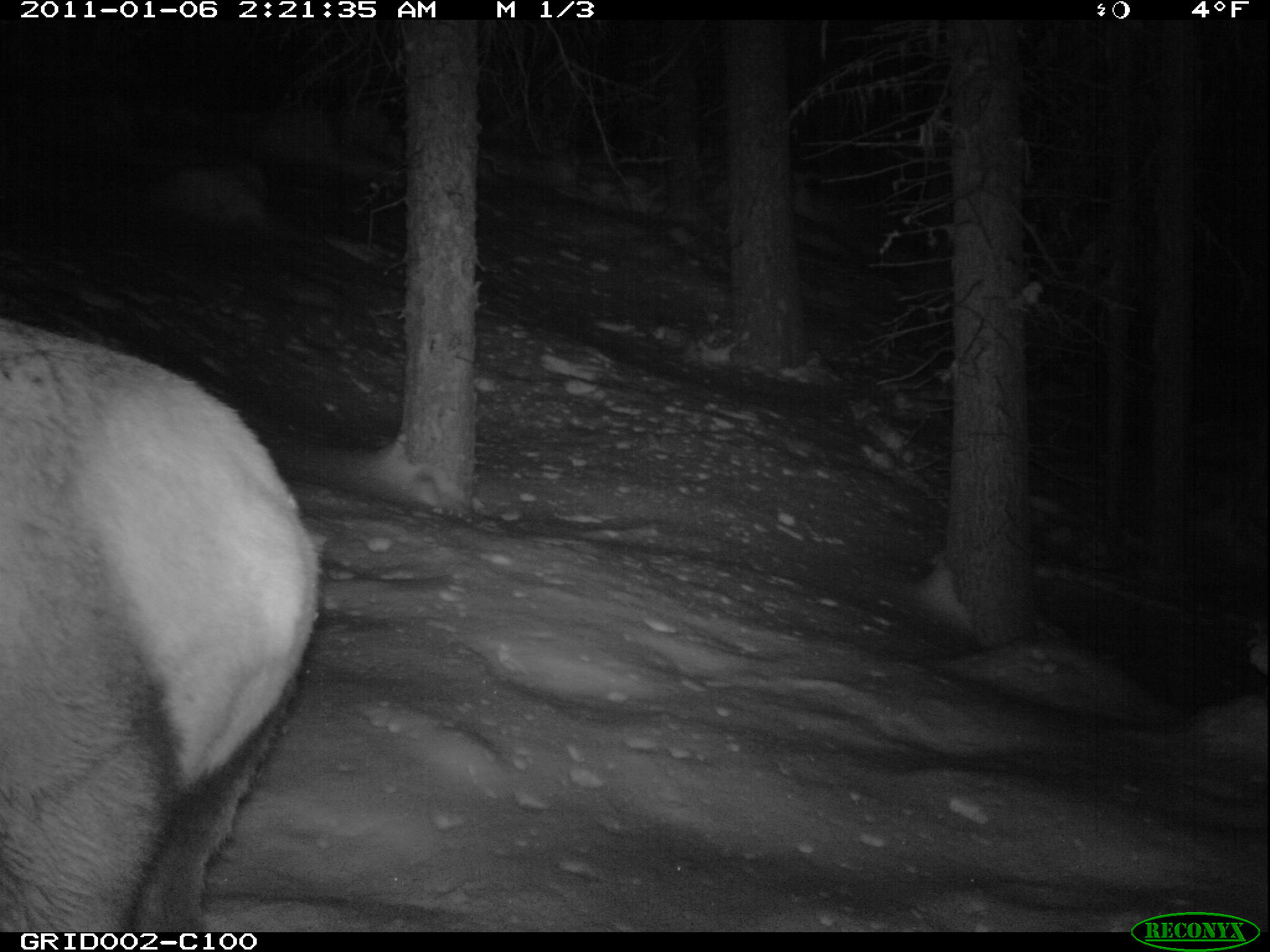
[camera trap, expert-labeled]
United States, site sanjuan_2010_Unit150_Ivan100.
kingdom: Animalia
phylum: Chordata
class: Mammalia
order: Artiodactyla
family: Cervidae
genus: Cervus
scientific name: Cervus elaphus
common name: red deer